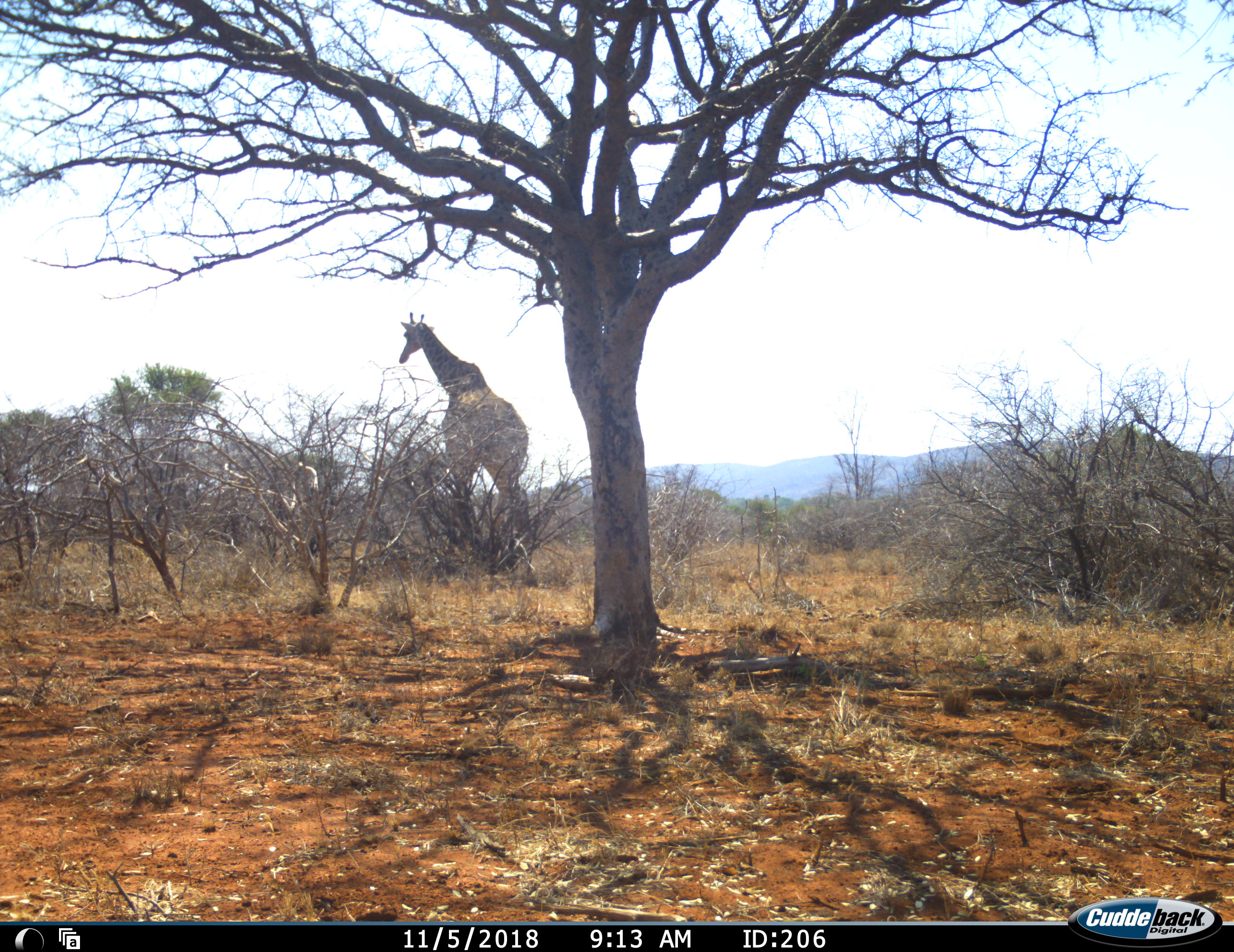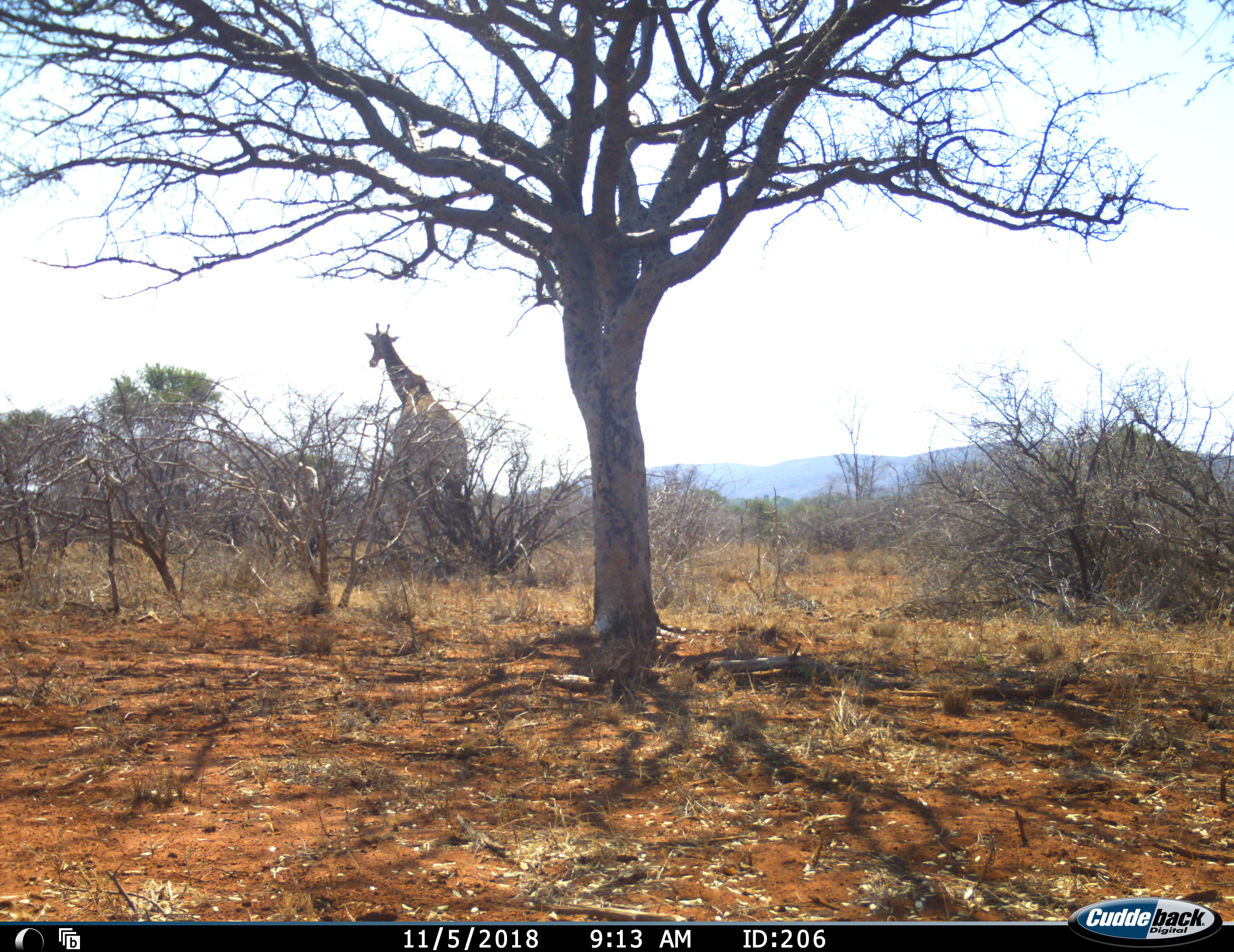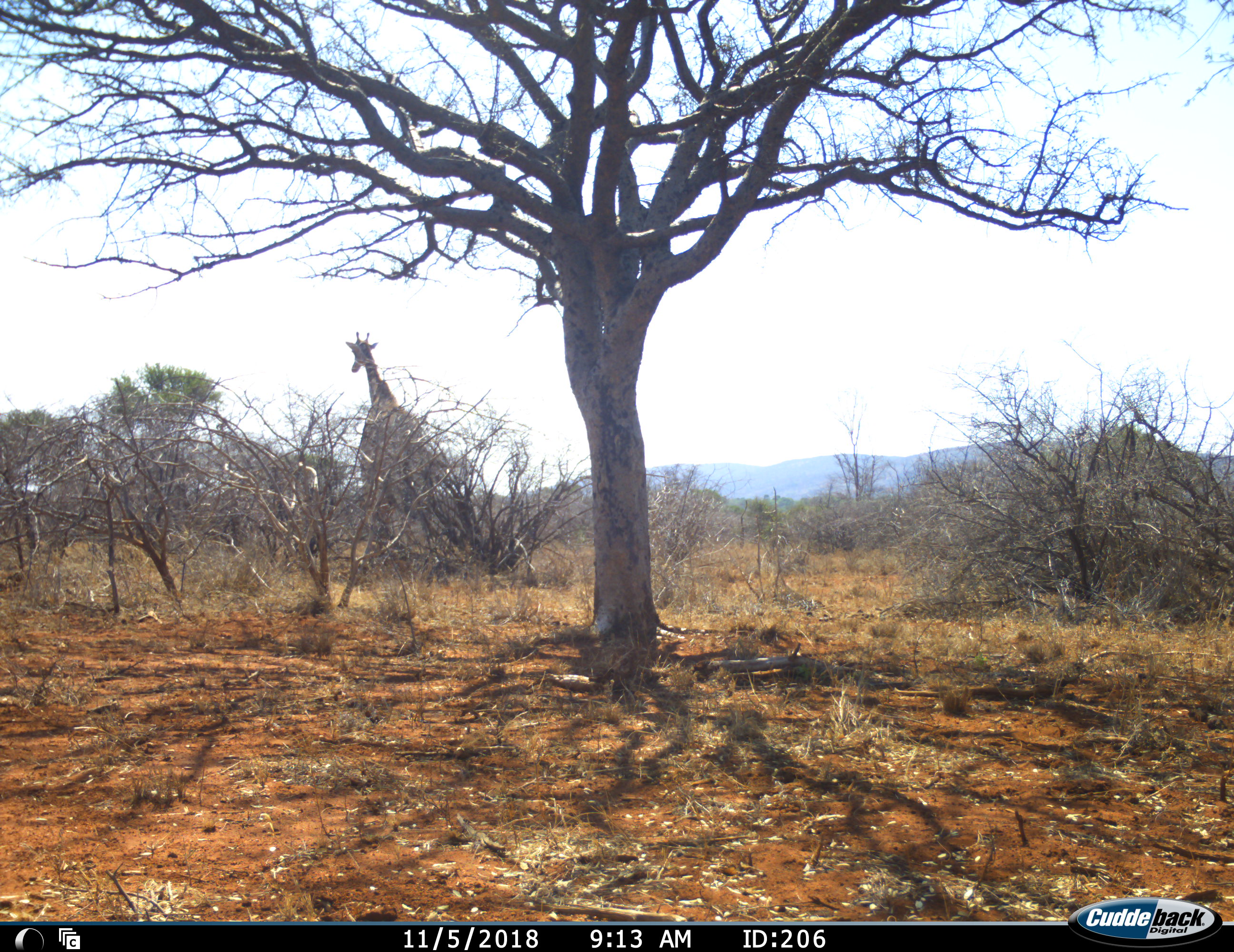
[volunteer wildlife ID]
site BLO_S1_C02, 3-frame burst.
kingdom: Animalia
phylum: Chordata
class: Mammalia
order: Artiodactyla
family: Giraffidae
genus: Giraffa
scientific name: Giraffa camelopardalis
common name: giraffe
Giraffe (Giraffa camelopardalis), count 1. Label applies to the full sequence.